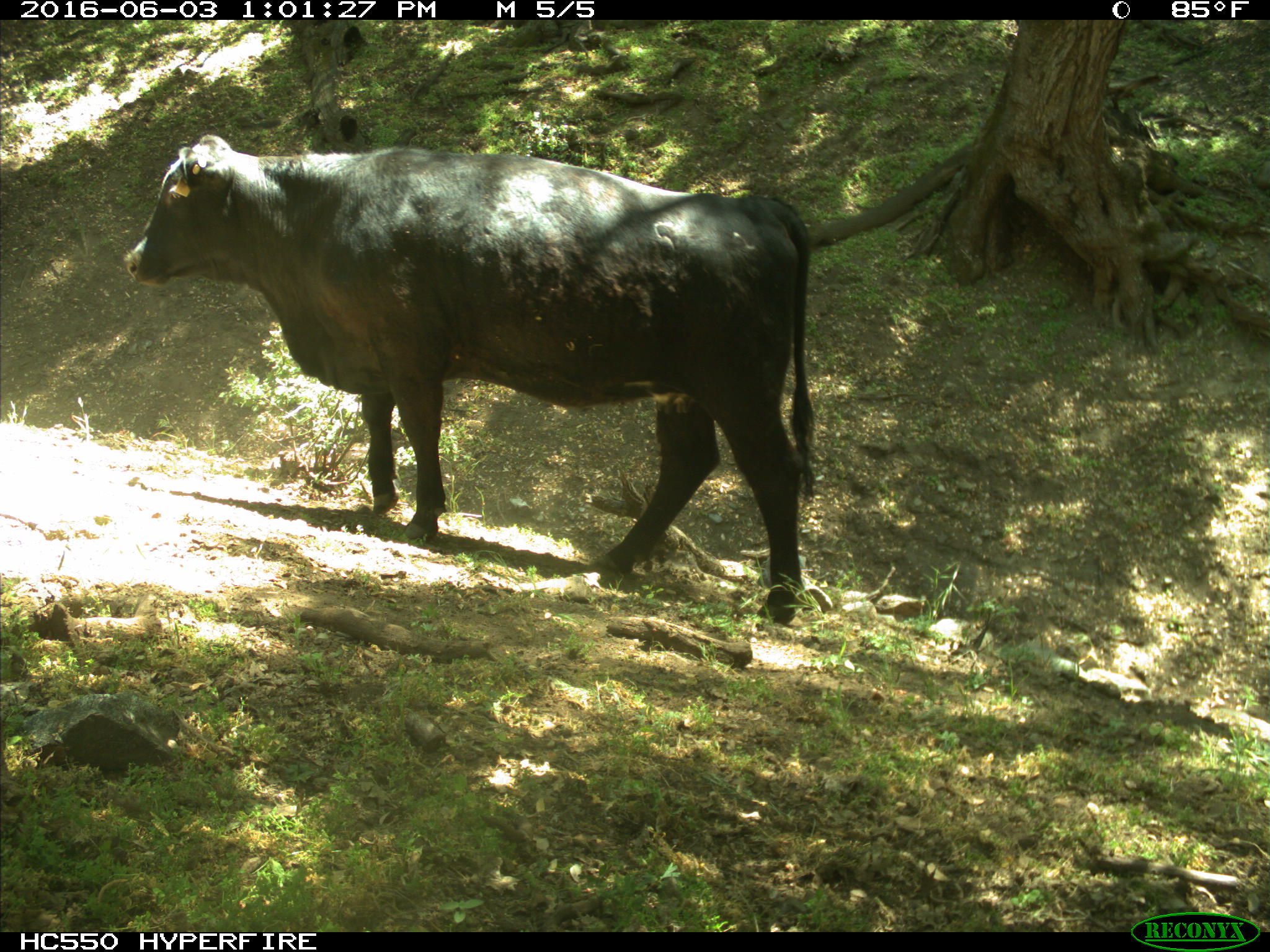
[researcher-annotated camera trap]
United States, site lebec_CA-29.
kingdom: Animalia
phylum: Chordata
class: Mammalia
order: Artiodactyla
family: Bovidae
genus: Bos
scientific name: Bos taurus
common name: domestic cow